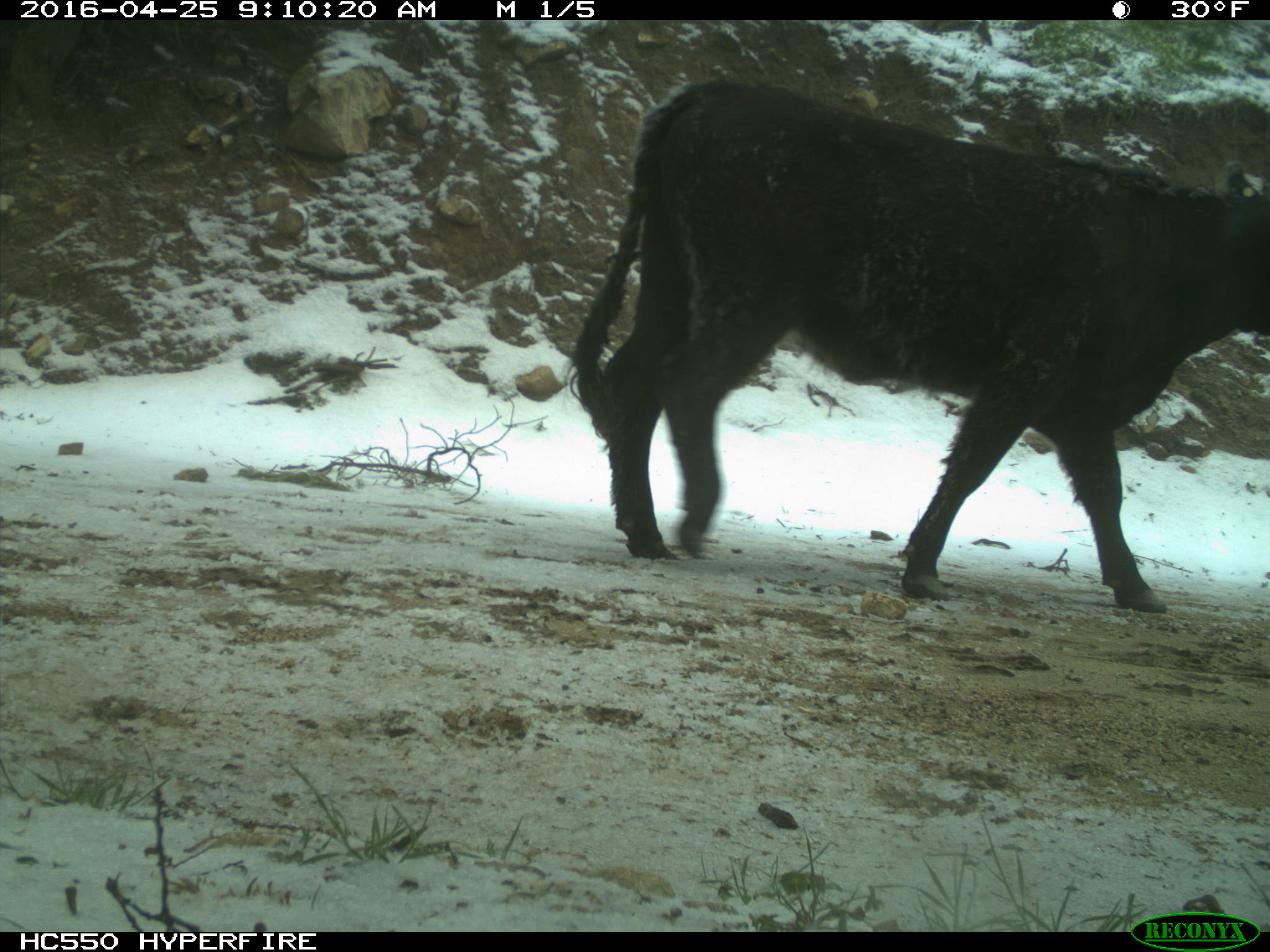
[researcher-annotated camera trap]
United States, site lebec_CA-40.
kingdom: Animalia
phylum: Chordata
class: Mammalia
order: Artiodactyla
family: Bovidae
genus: Bos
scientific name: Bos taurus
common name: domestic cow